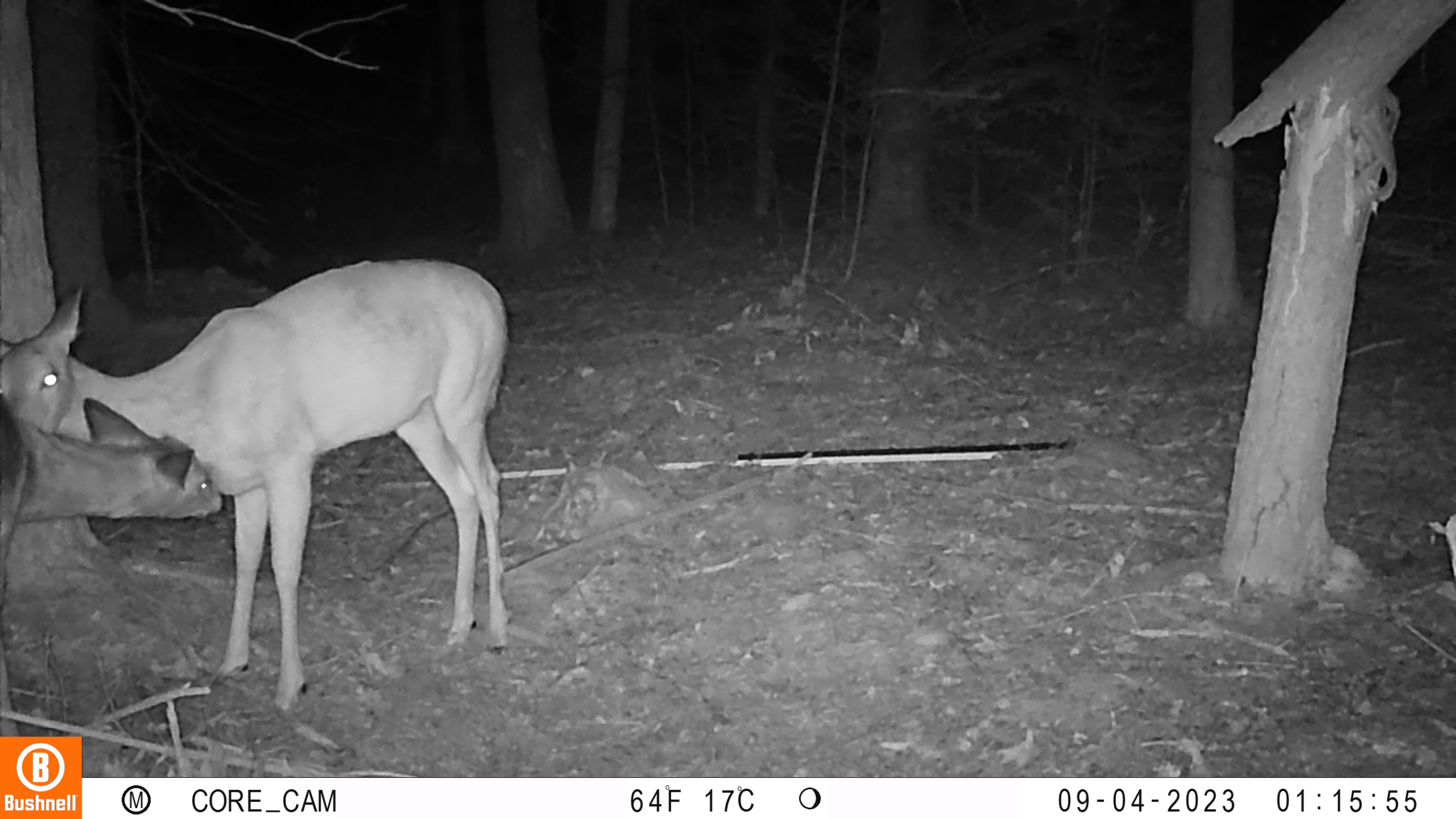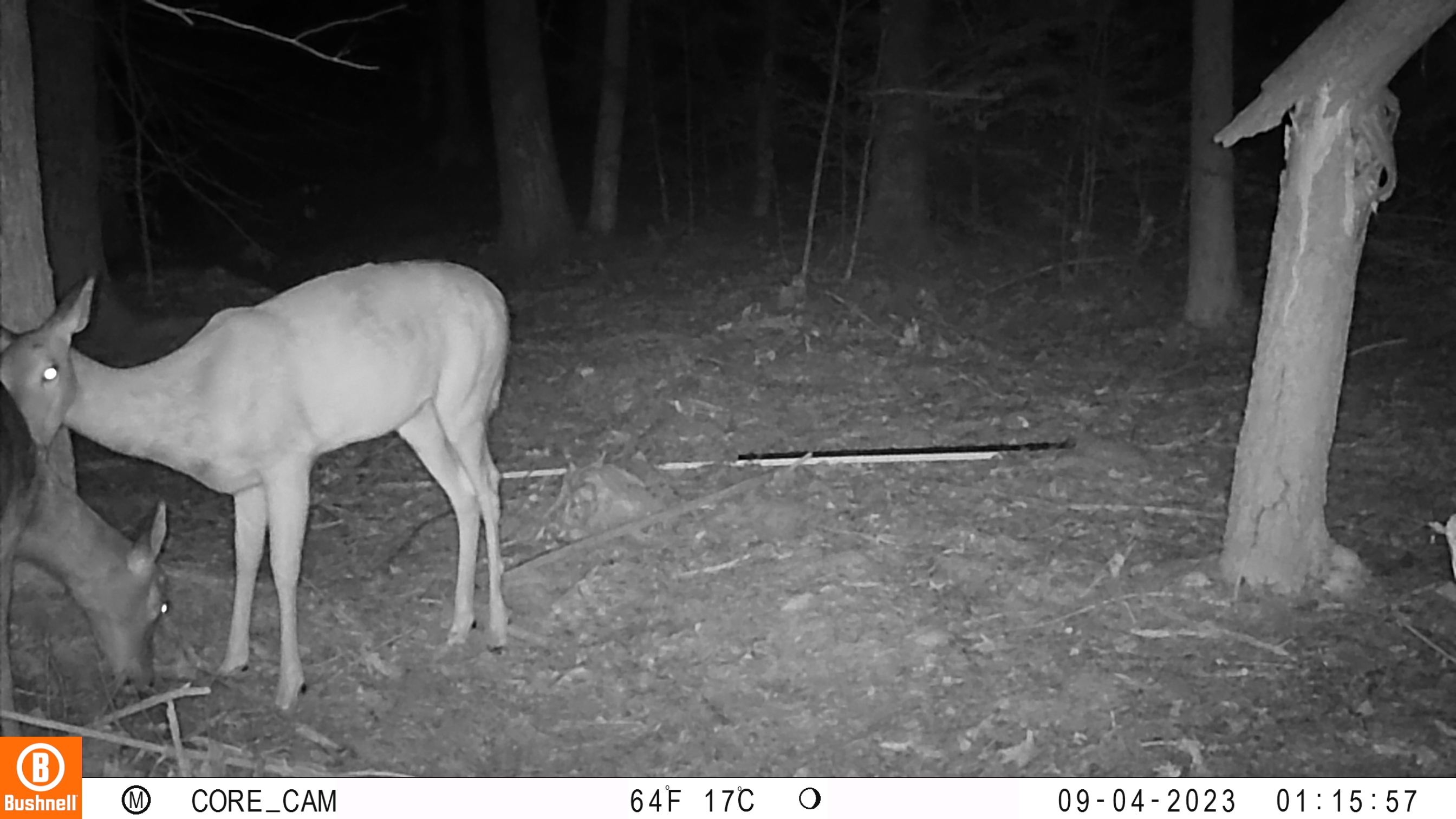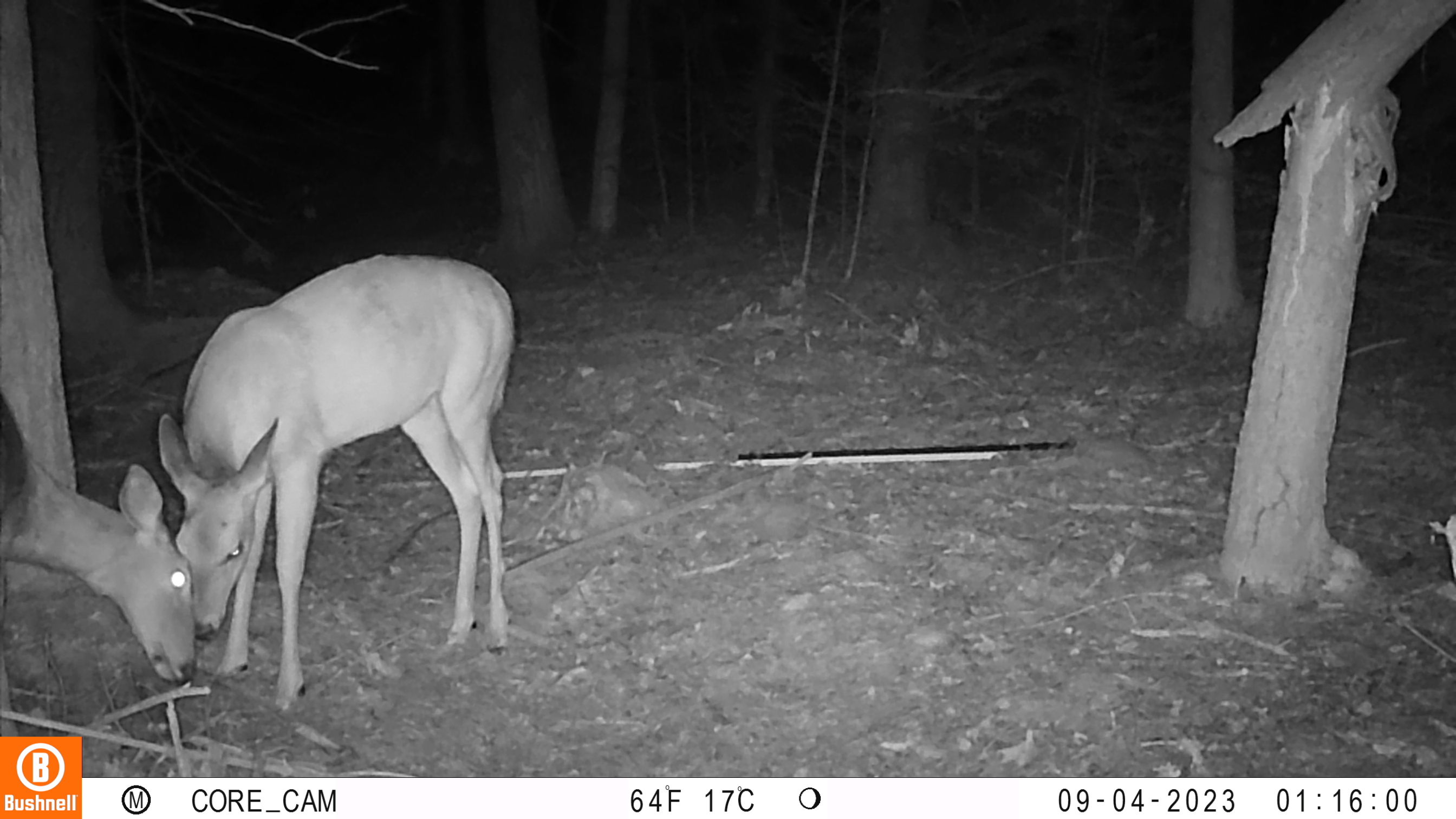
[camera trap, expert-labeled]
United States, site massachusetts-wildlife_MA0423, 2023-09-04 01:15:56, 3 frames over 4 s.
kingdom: Animalia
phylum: Chordata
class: Mammalia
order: Artiodactyla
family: Cervidae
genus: Odocoileus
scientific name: Odocoileus virginianus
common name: white-tailed deer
White-tailed deer (Odocoileus virginianus).